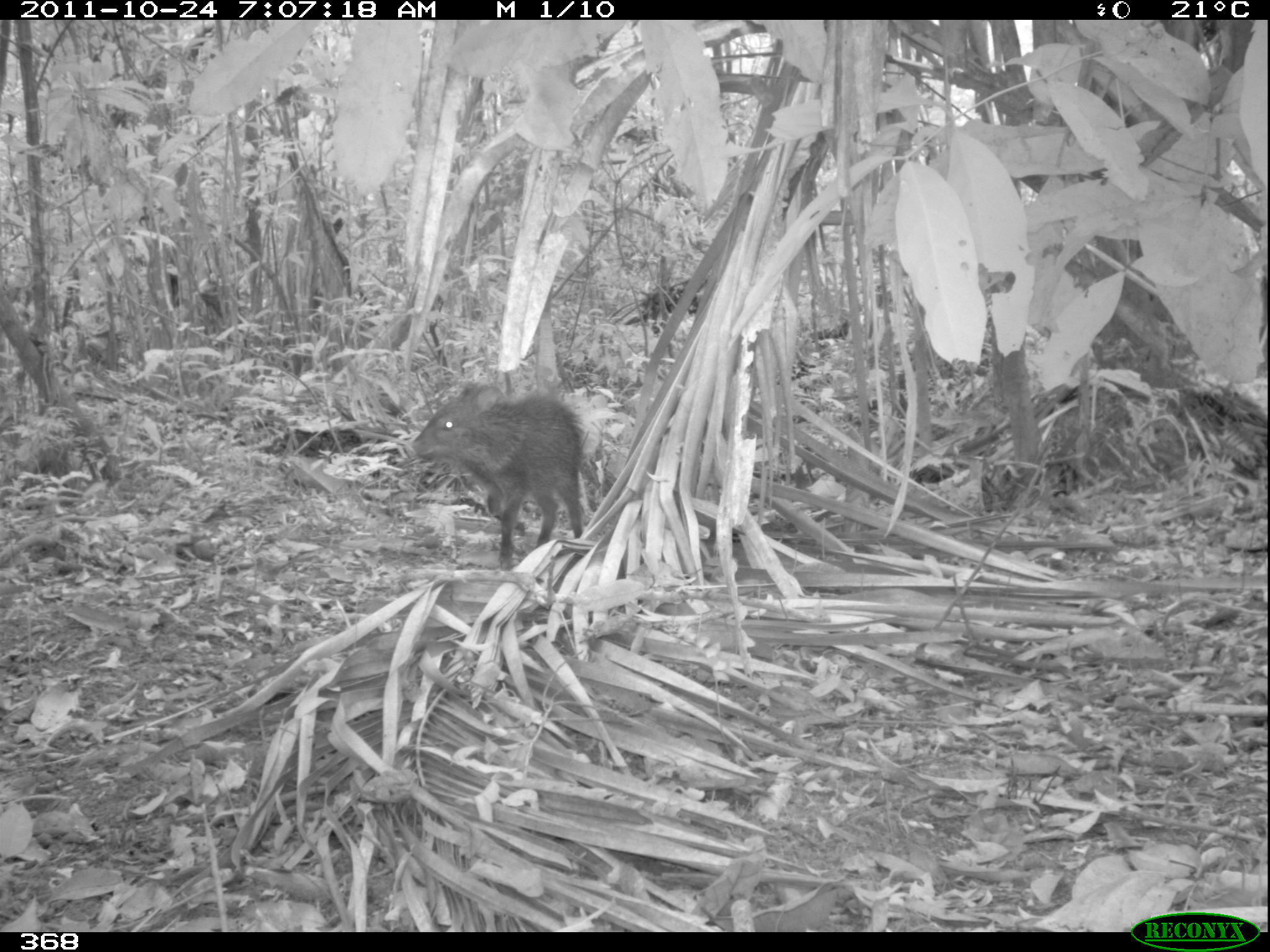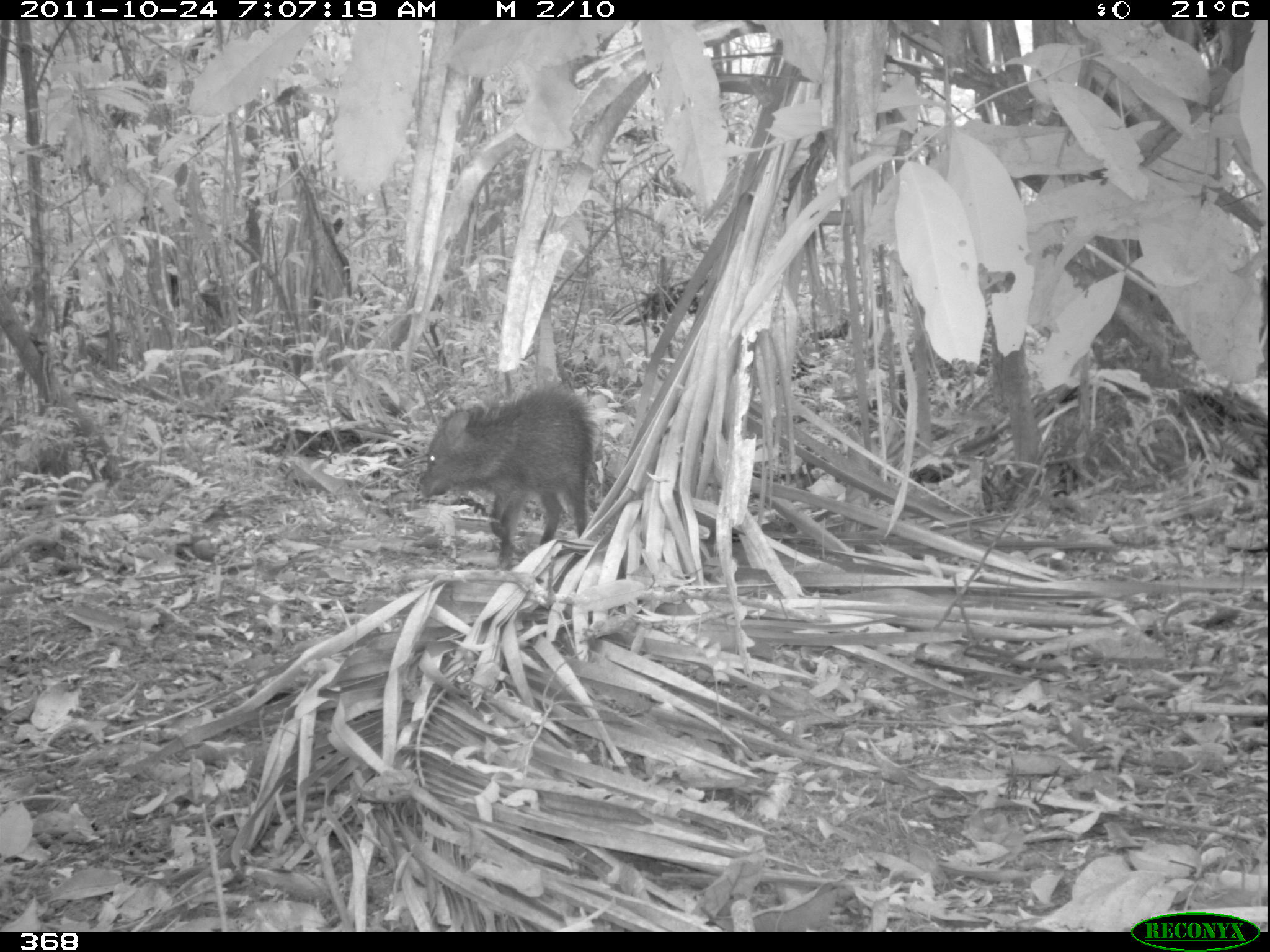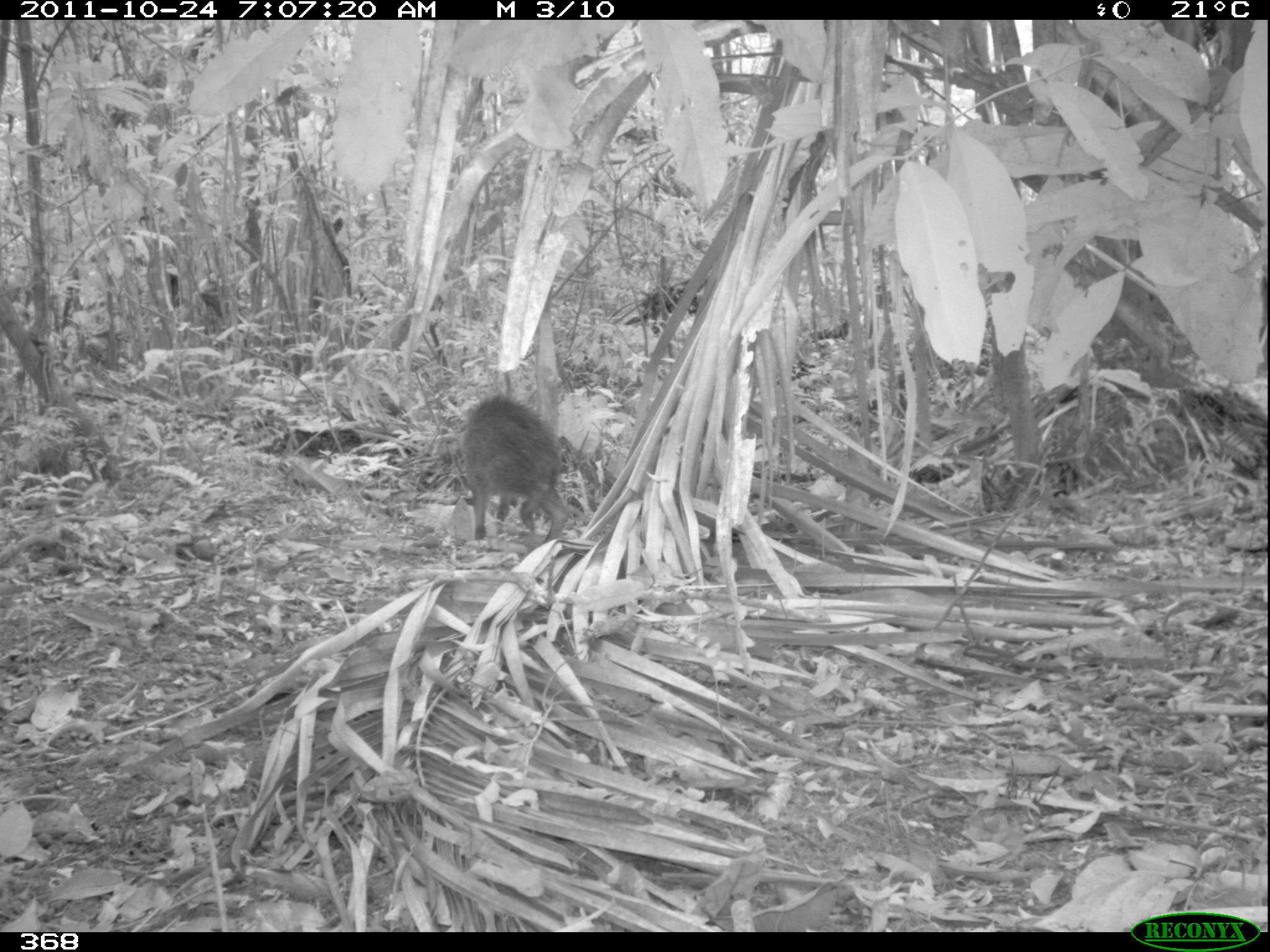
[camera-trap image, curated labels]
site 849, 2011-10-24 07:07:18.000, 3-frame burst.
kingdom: Animalia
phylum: Chordata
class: Mammalia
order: Artiodactyla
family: Tayassuidae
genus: Pecari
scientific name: Pecari tajacu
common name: collared peccary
Pecari tajacu (collared peccary).